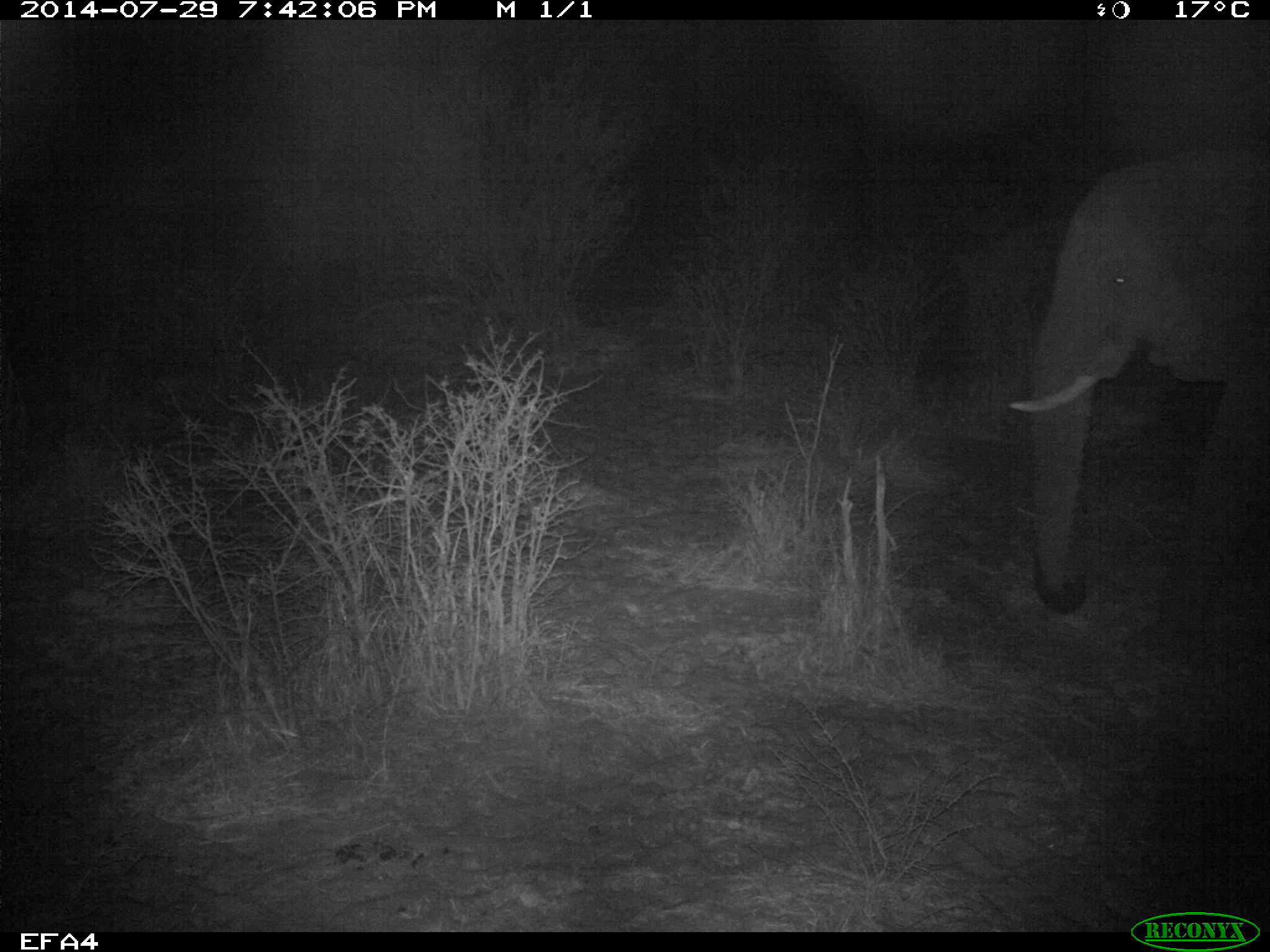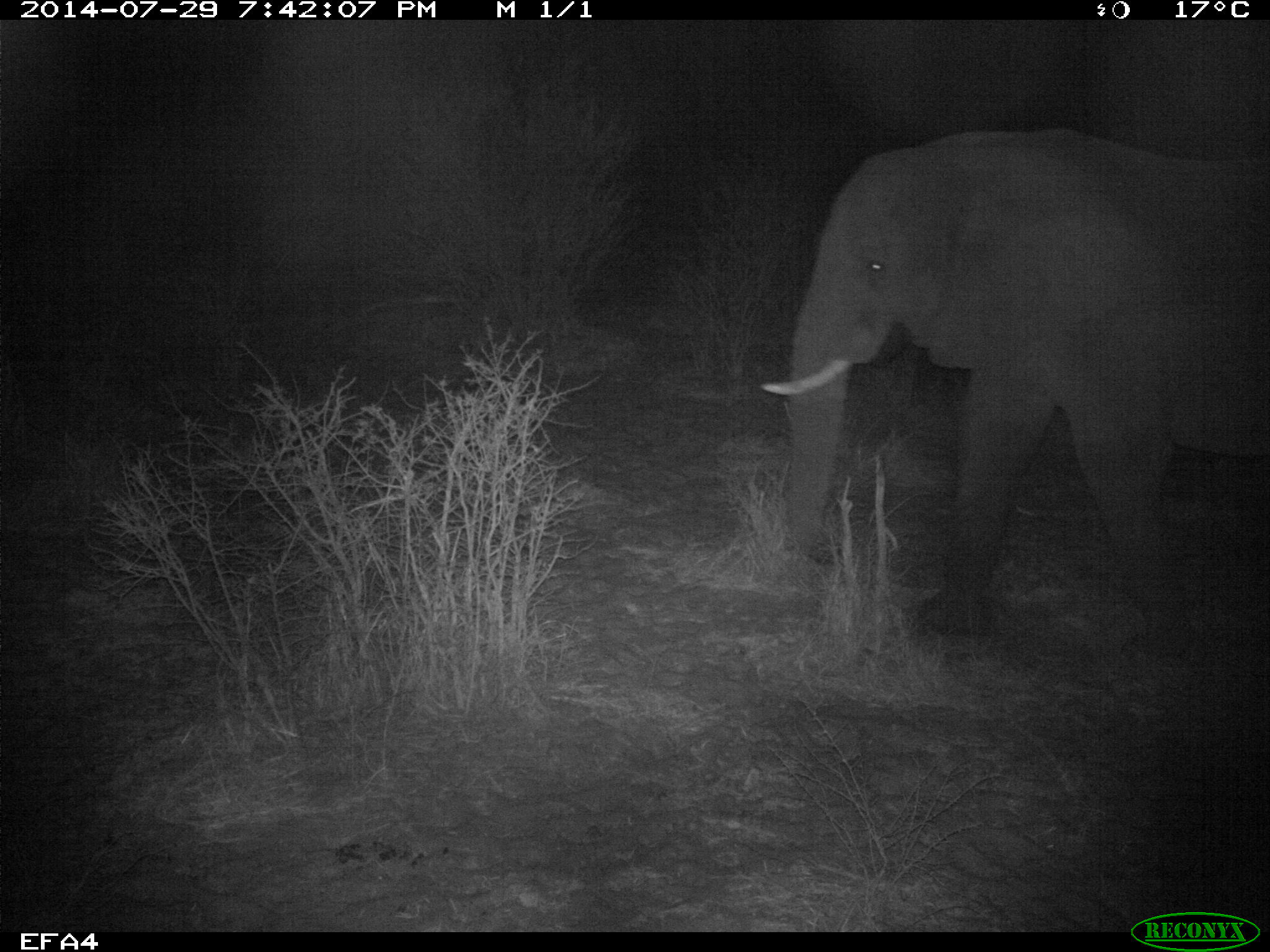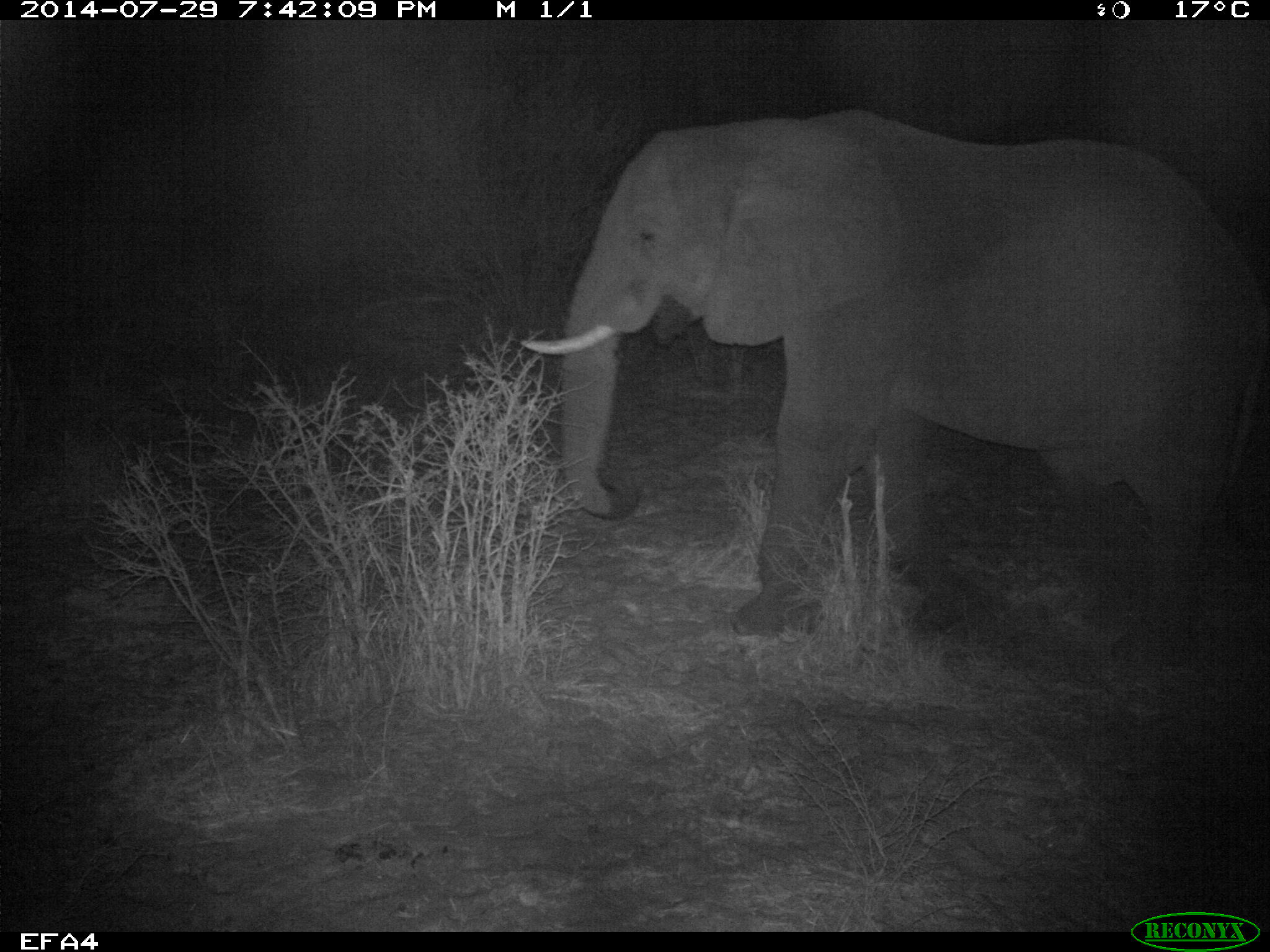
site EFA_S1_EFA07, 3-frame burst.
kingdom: Animalia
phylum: Chordata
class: Mammalia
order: Proboscidea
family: Elephantidae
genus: Loxodonta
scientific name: Loxodonta africana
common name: african bush elephant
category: elephant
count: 1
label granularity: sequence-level